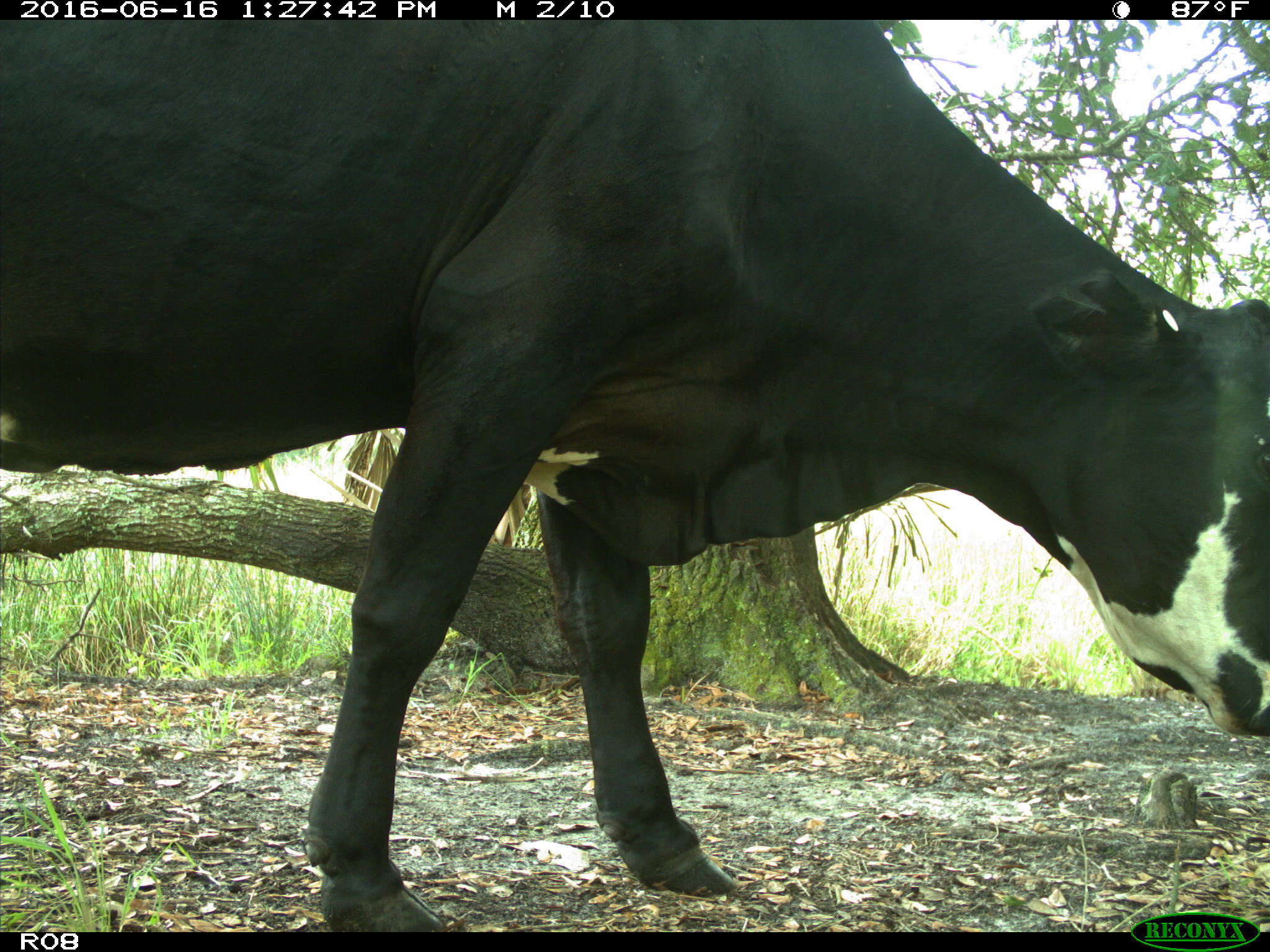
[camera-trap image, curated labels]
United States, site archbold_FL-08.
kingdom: Animalia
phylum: Chordata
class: Mammalia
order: Artiodactyla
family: Bovidae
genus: Bos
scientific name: Bos taurus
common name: domestic cow